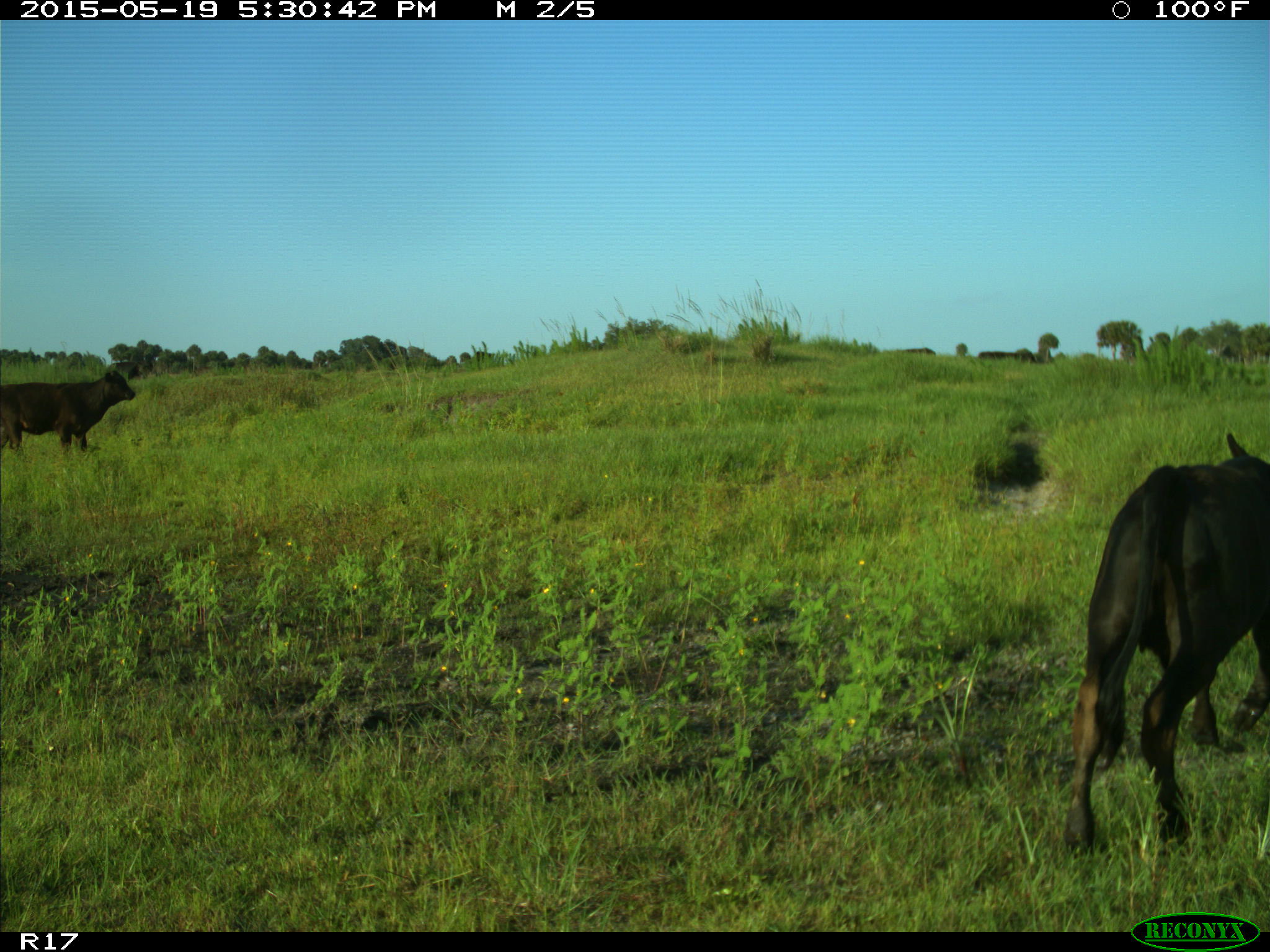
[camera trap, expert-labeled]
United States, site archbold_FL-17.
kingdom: Animalia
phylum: Chordata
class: Mammalia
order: Artiodactyla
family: Bovidae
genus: Bos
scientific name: Bos taurus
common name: domestic cow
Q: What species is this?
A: Bos taurus (domestic cow).